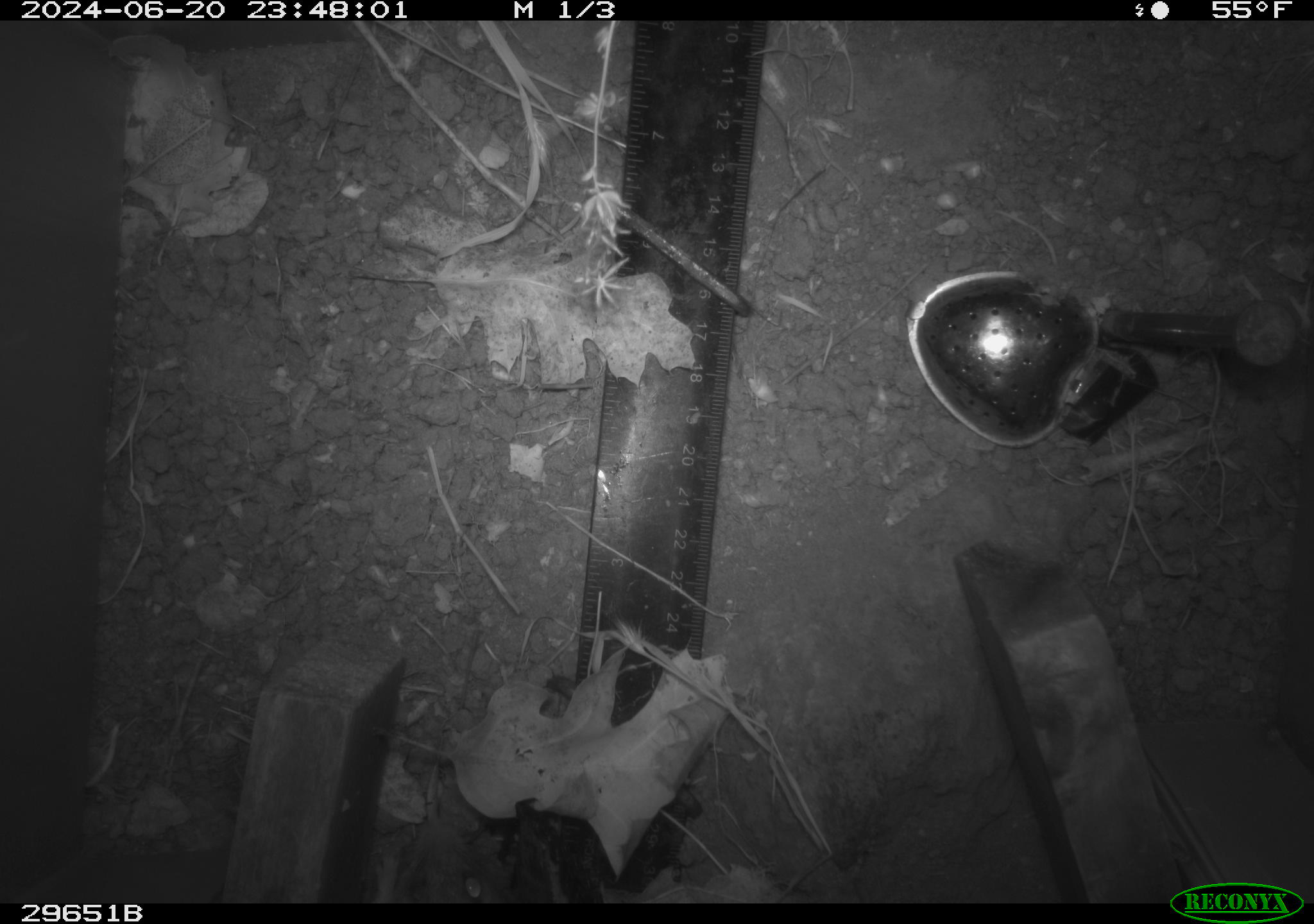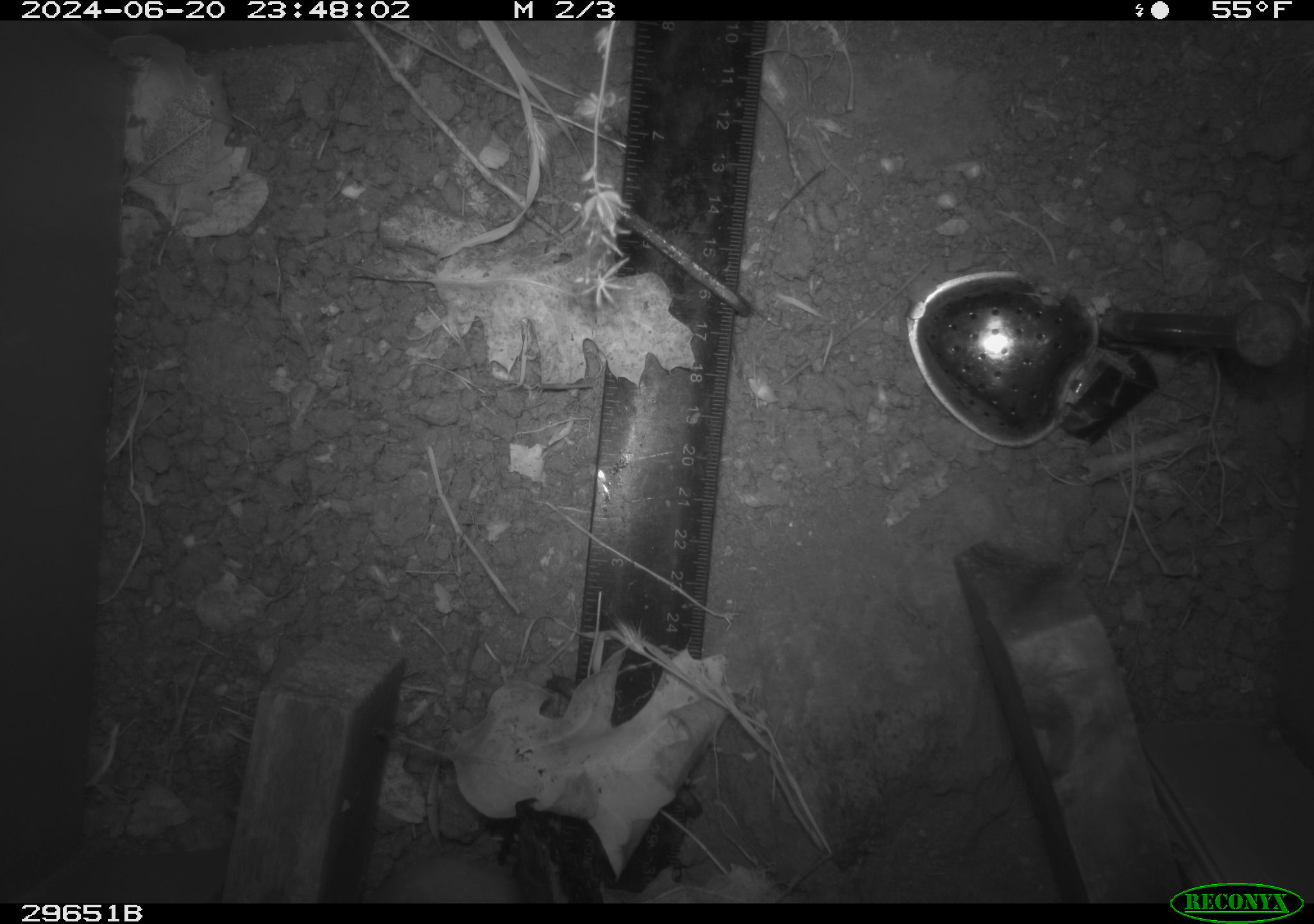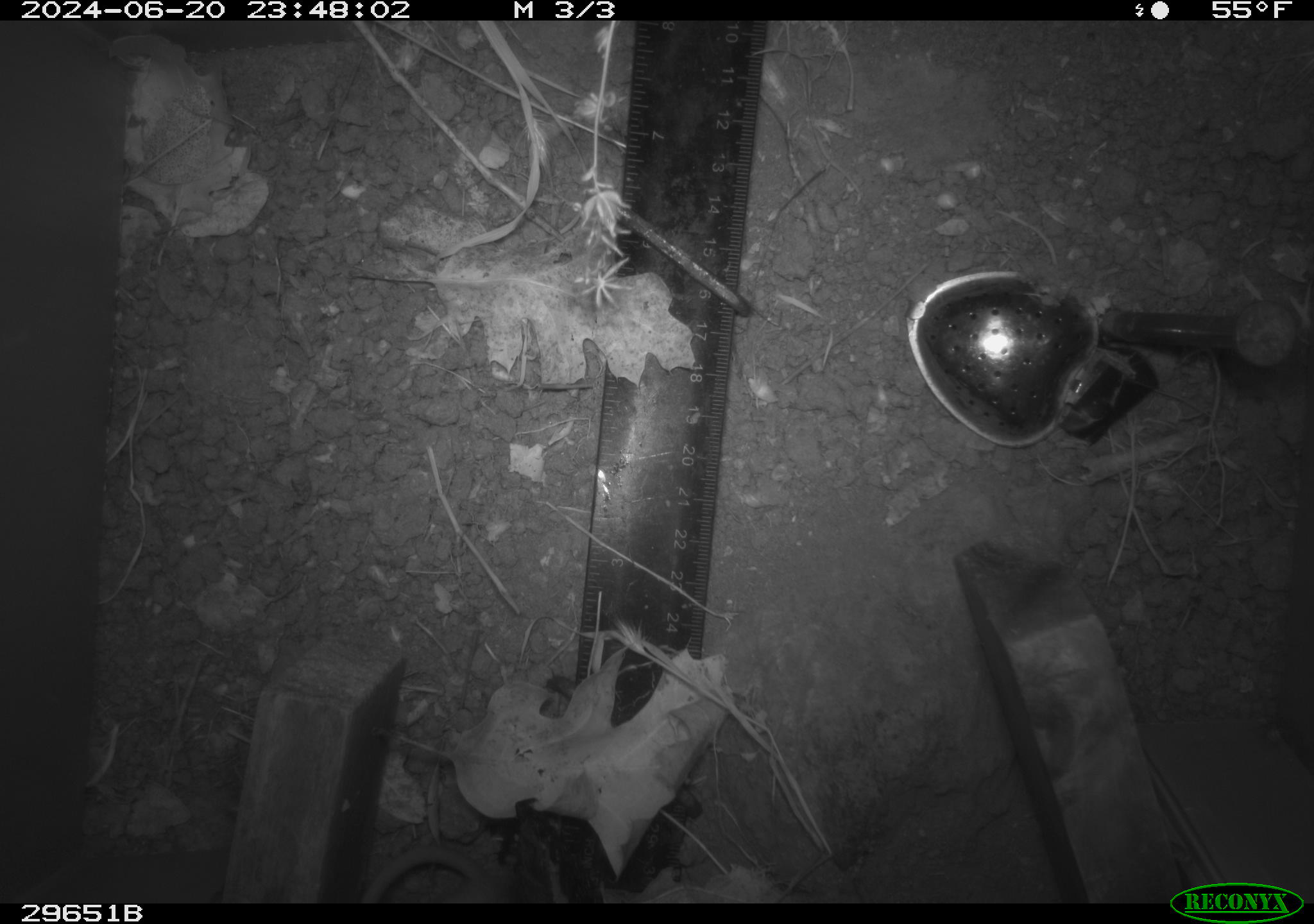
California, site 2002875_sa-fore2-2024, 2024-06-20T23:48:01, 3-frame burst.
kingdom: Animalia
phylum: Chordata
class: Mammalia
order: Rodentia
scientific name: Rodentia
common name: rodent